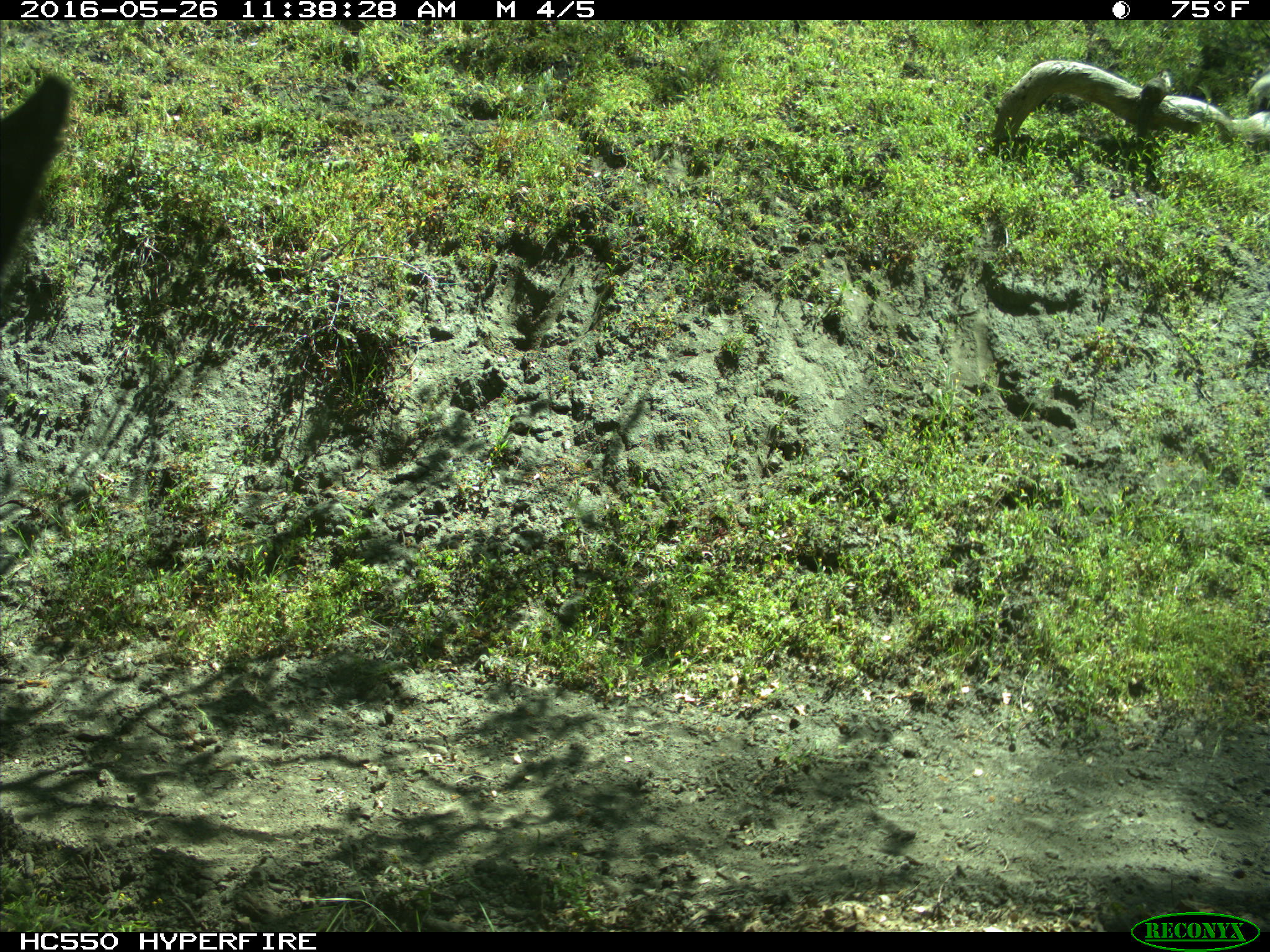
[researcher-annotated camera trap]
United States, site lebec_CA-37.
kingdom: Animalia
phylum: Chordata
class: Mammalia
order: Artiodactyla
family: Bovidae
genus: Bos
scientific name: Bos taurus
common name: domestic cow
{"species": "Bos taurus (domestic cow)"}